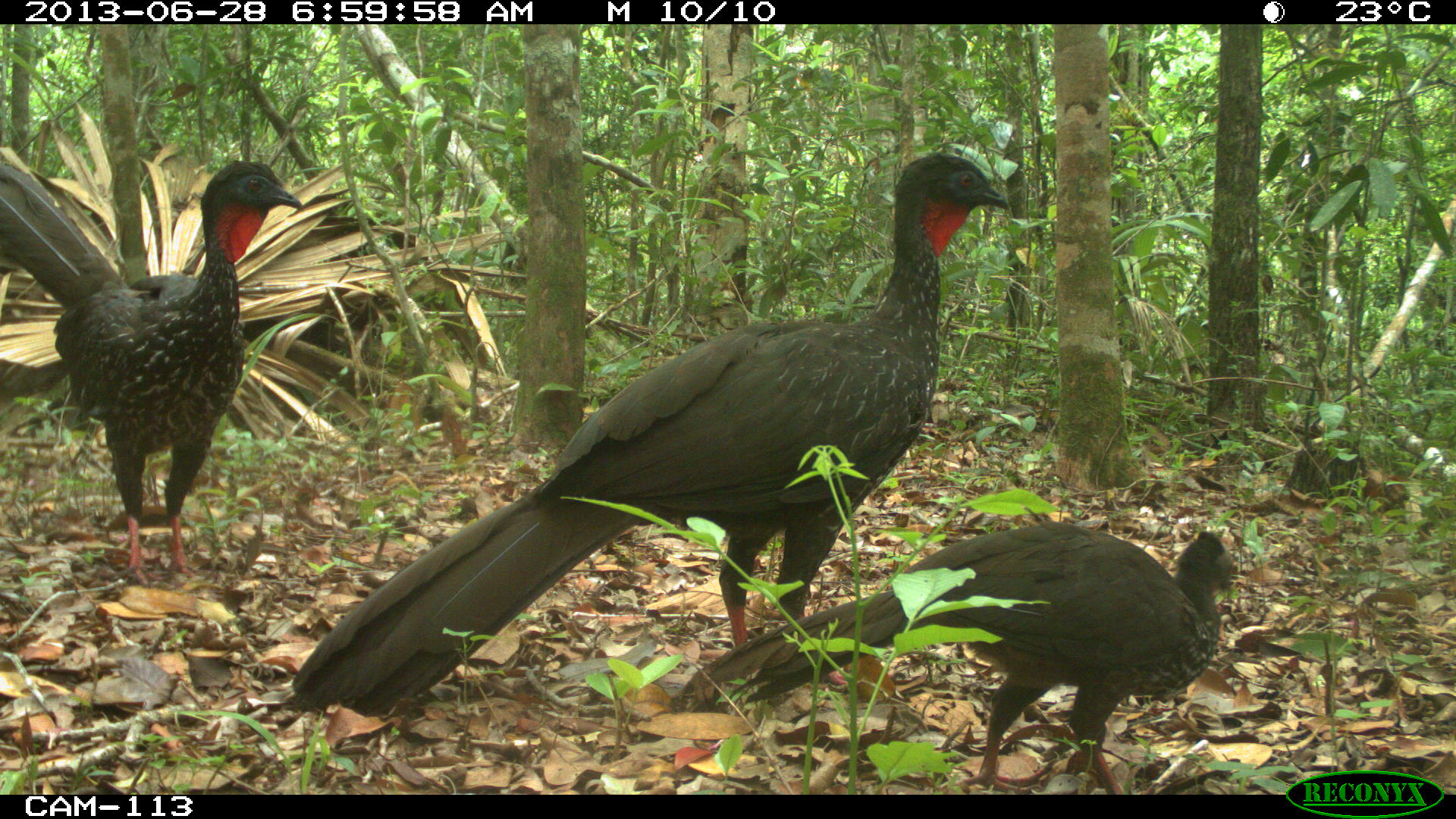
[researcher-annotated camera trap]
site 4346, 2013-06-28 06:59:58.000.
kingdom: Animalia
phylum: Chordata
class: Aves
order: Galliformes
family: Cracidae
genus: Penelope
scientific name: Penelope purpurascens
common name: crested guan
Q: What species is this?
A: Penelope purpurascens (crested guan).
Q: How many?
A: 4.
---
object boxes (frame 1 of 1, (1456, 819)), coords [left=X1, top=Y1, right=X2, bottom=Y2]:
penelope purpurascens: [left=291, top=152, right=1007, bottom=714]; [left=671, top=521, right=1235, bottom=791]; [left=0, top=159, right=303, bottom=586]